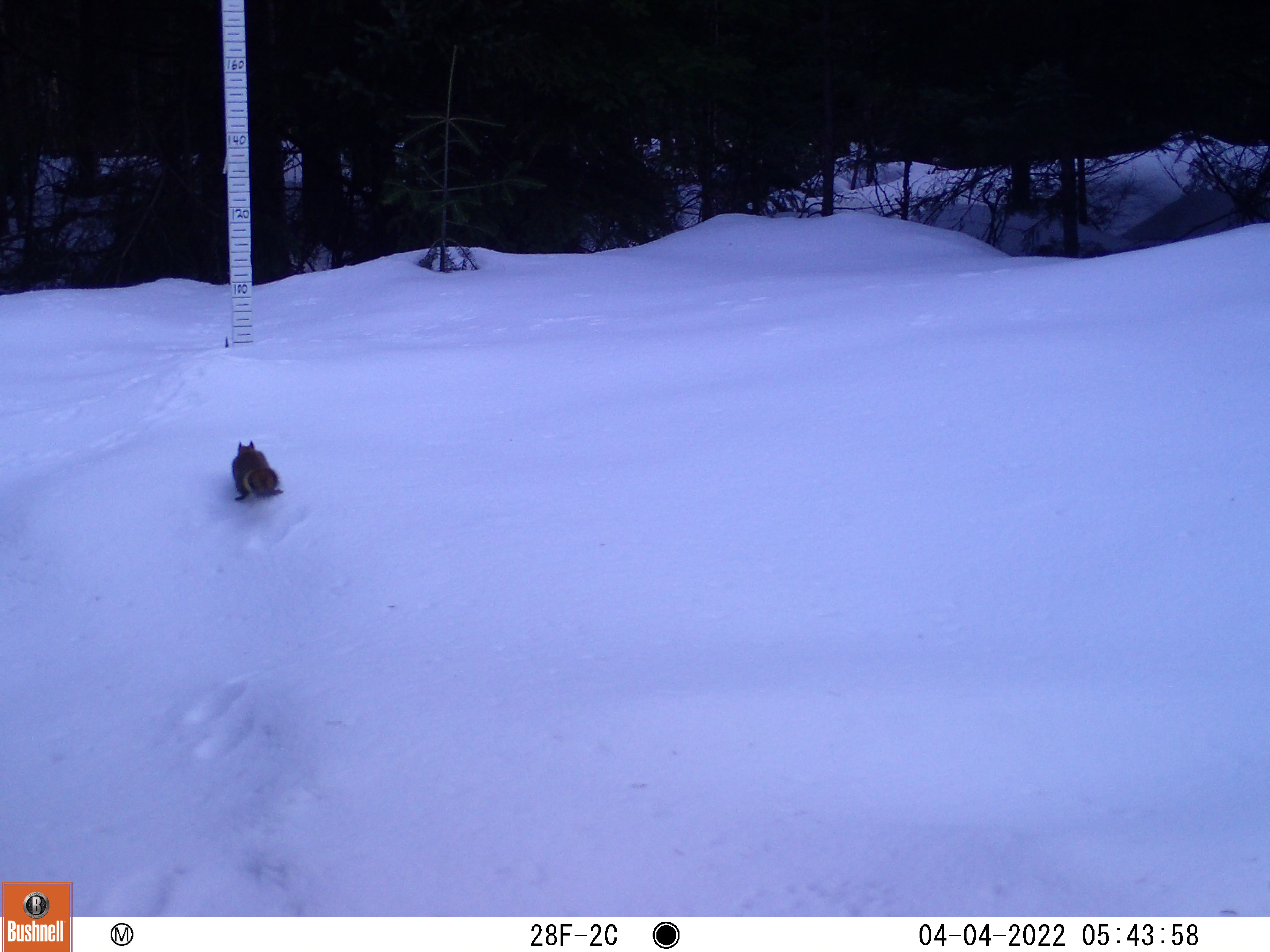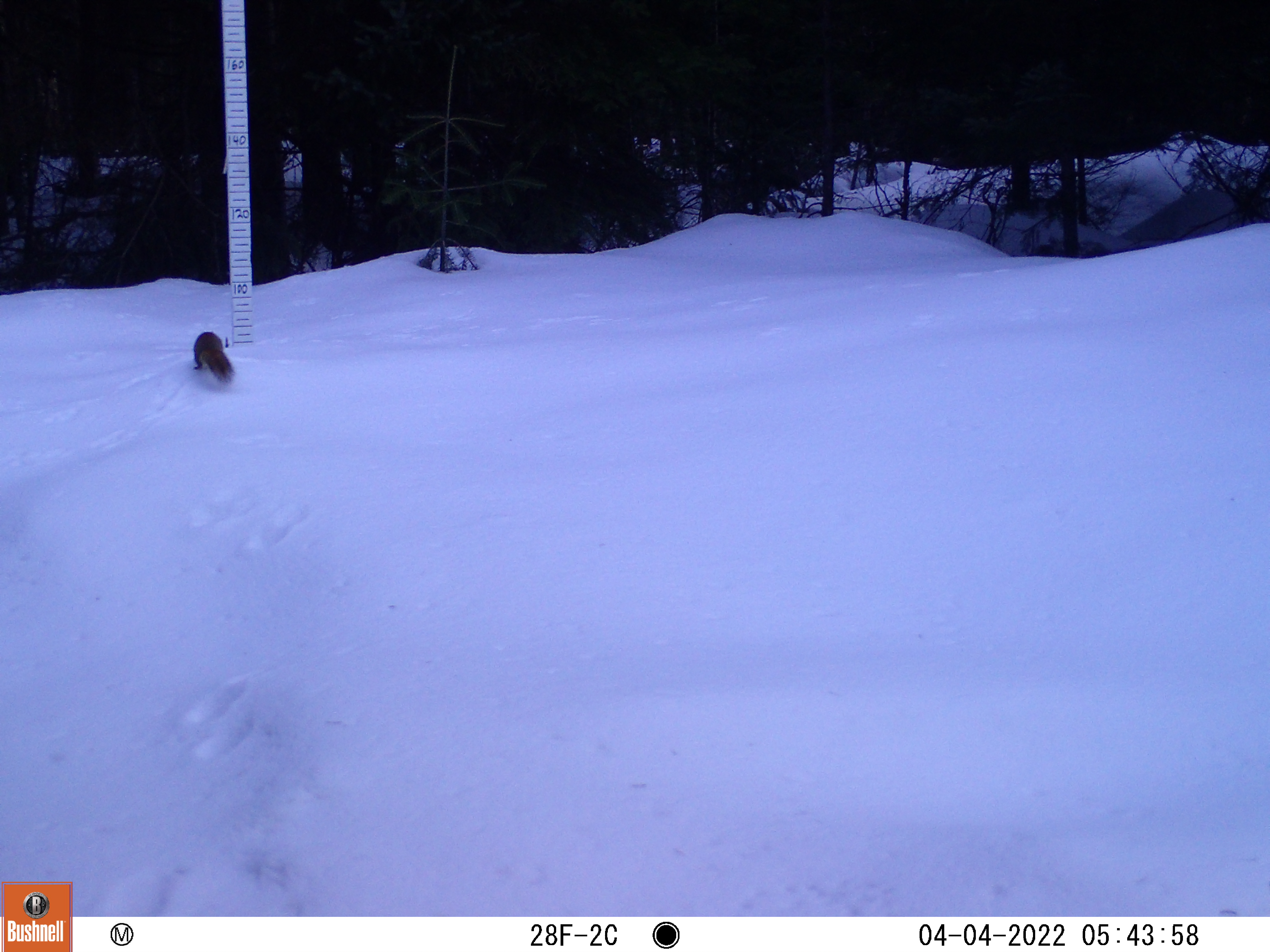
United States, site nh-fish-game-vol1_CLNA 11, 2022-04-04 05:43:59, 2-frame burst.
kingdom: Animalia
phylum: Chordata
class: Mammalia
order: Rodentia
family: Sciuridae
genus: Sciurus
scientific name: Sciurus carolinensis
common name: gray squirrel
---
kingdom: Animalia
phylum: Chordata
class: Mammalia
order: Rodentia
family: Sciuridae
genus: Tamiasciurus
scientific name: Tamiasciurus hudsonicus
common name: red squirrel